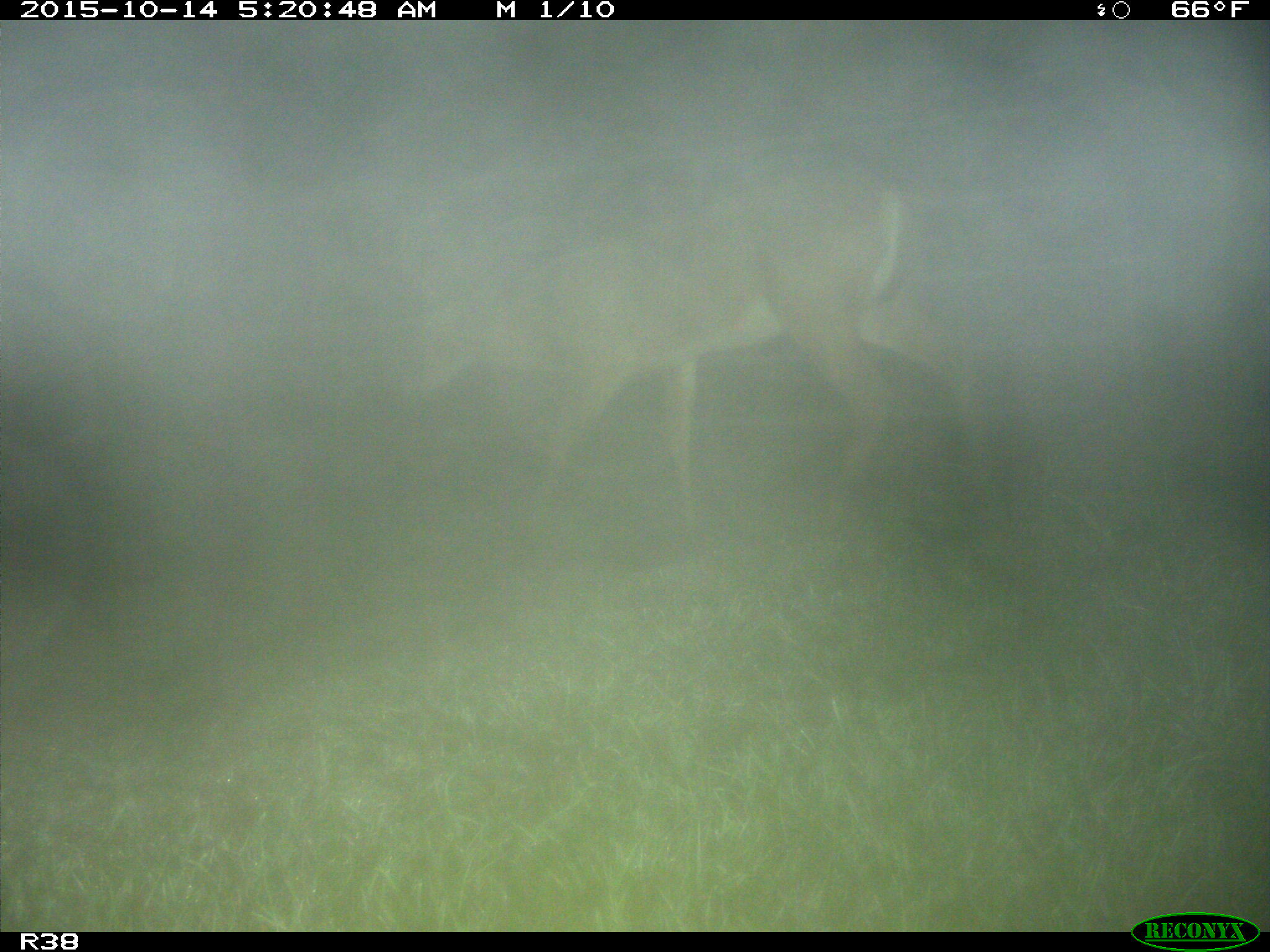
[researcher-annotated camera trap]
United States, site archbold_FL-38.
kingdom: Animalia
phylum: Chordata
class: Mammalia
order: Artiodactyla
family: Cervidae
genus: Odocoileus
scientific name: Odocoileus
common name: deer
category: unidentified deer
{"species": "unidentified deer (deer) (Odocoileus)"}